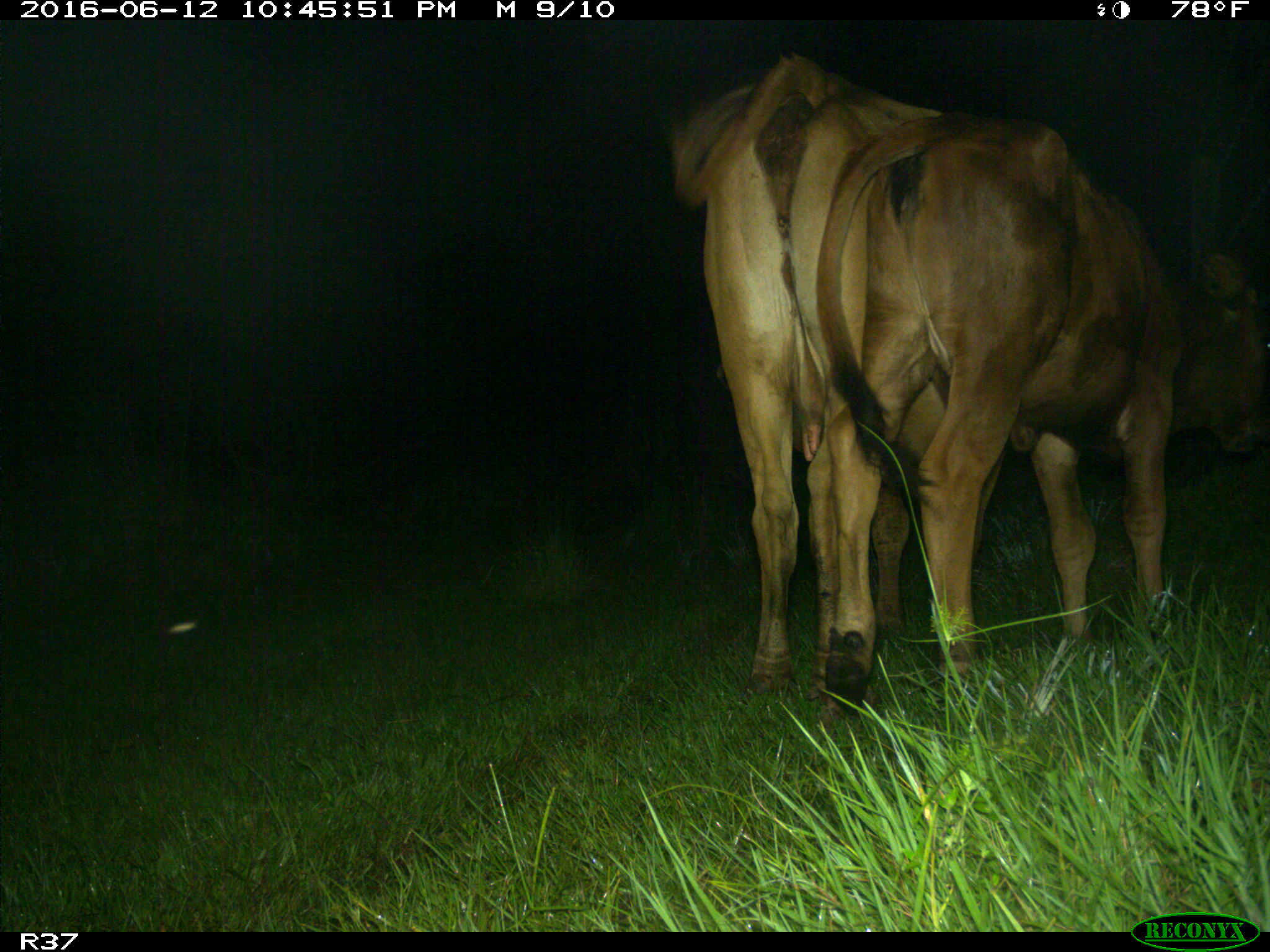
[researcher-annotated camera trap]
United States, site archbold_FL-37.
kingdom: Animalia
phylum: Chordata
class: Mammalia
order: Artiodactyla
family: Bovidae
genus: Bos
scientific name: Bos taurus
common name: domestic cow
Bos taurus (domestic cow).